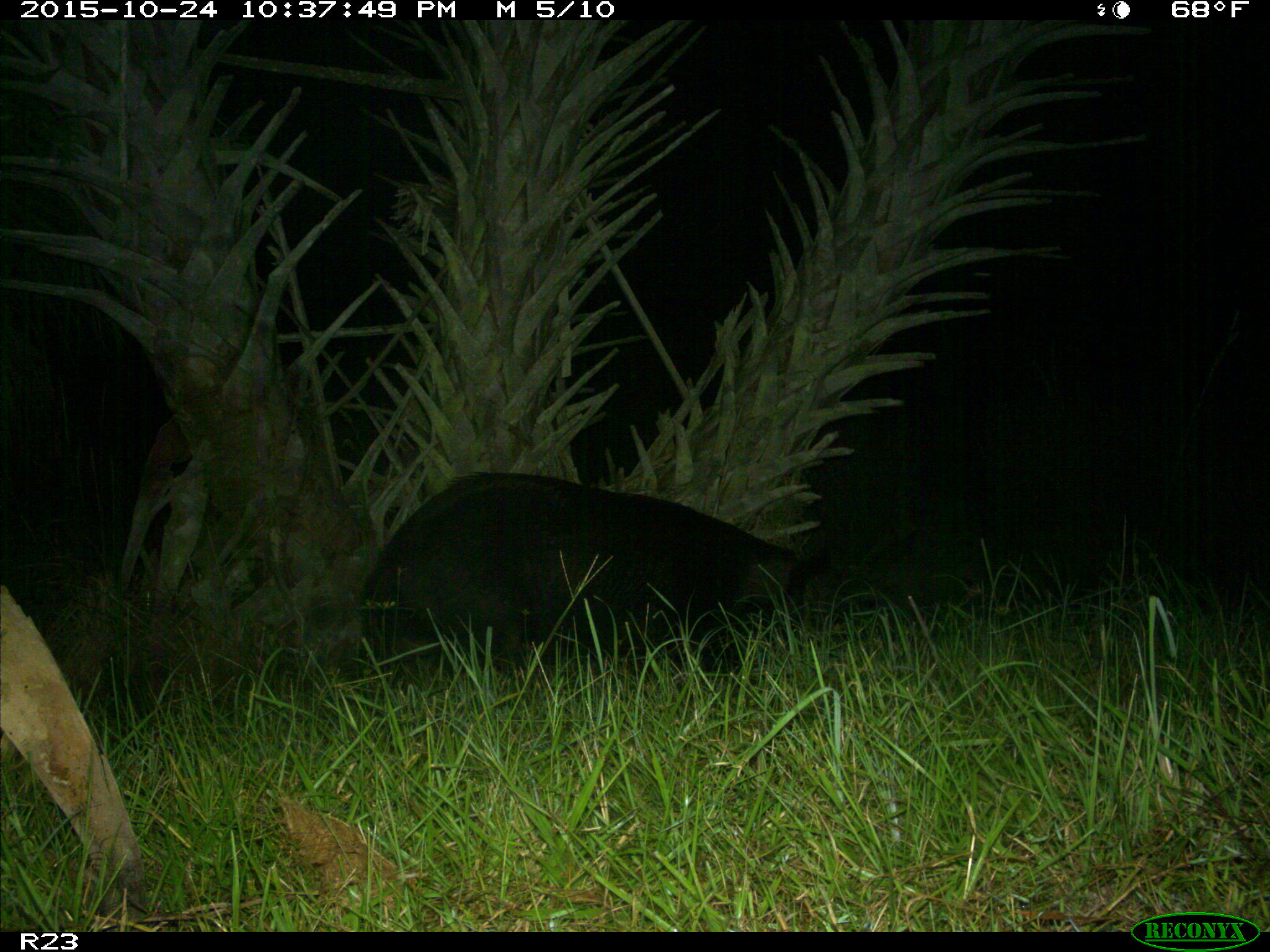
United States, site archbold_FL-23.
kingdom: Animalia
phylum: Chordata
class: Mammalia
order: Artiodactyla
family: Suidae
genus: Sus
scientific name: Sus scrofa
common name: wild boar